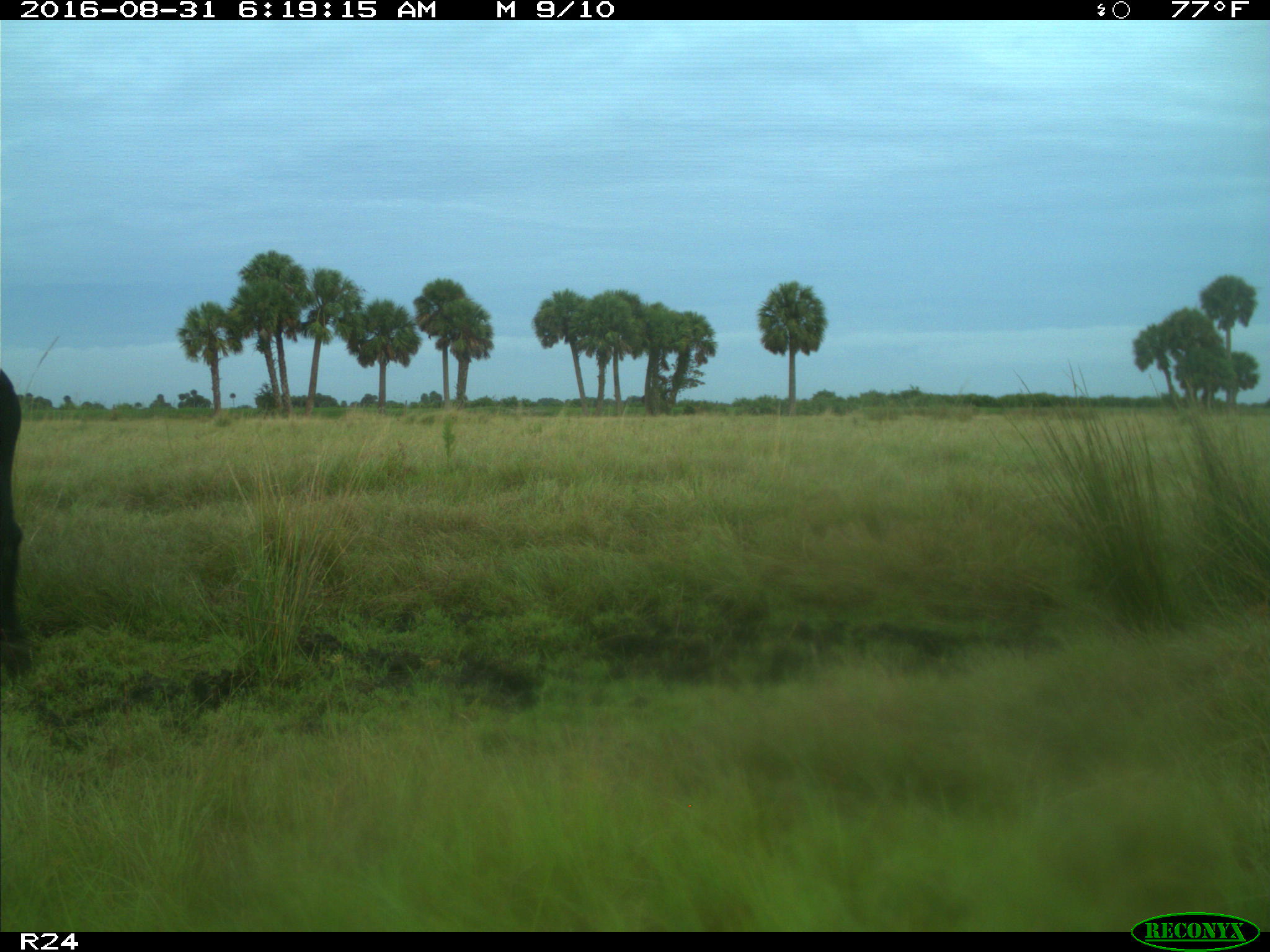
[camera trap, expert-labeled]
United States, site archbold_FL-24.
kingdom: Animalia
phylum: Chordata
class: Mammalia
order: Artiodactyla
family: Bovidae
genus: Bos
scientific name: Bos taurus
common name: domestic cow